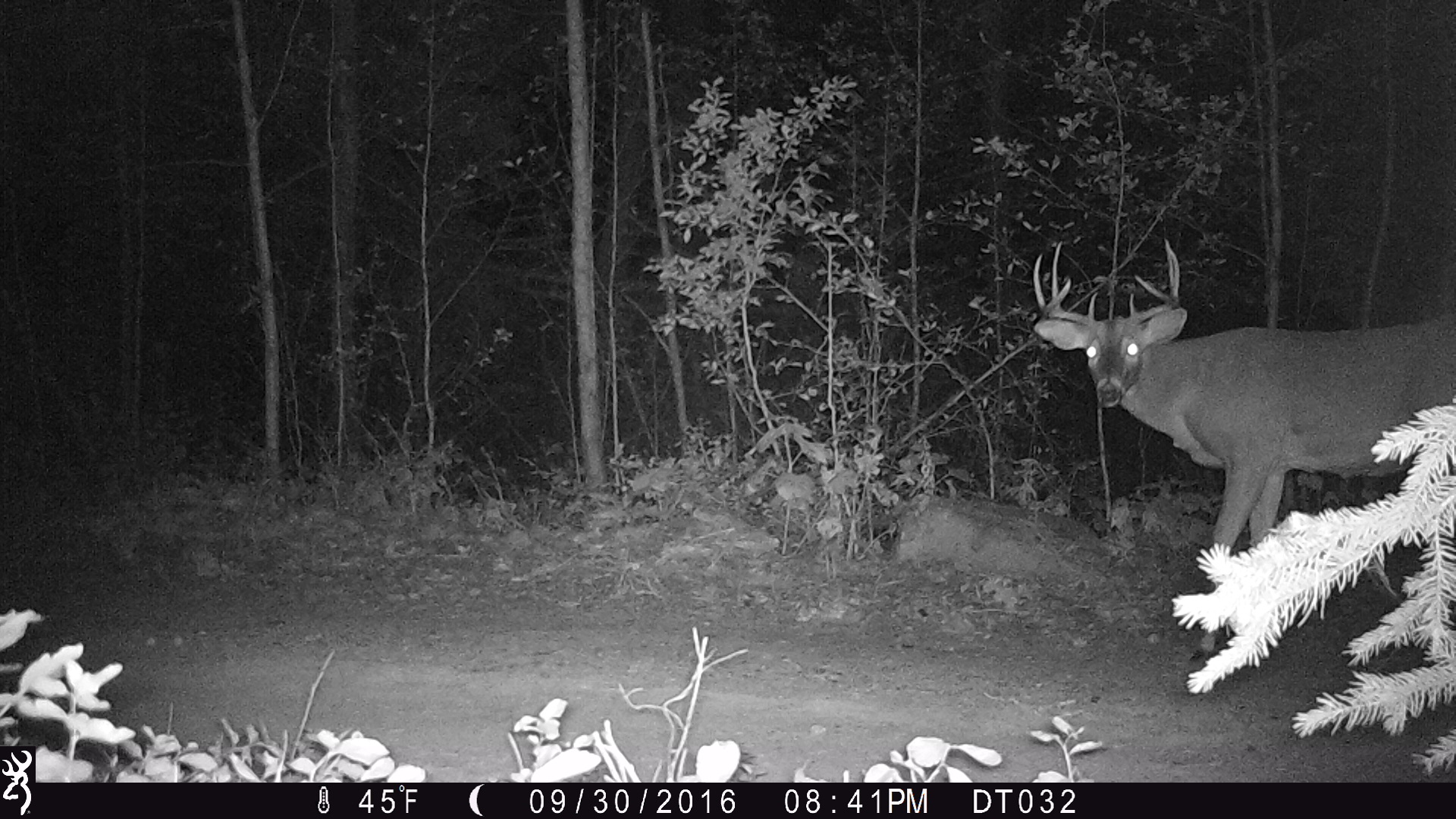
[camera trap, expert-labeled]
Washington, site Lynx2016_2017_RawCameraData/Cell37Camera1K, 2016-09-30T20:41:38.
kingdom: Animalia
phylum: Chordata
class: Mammalia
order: Artiodactyla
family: Cervidae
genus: Odocoileus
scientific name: Odocoileus virginianus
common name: white-tailed deer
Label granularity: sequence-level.